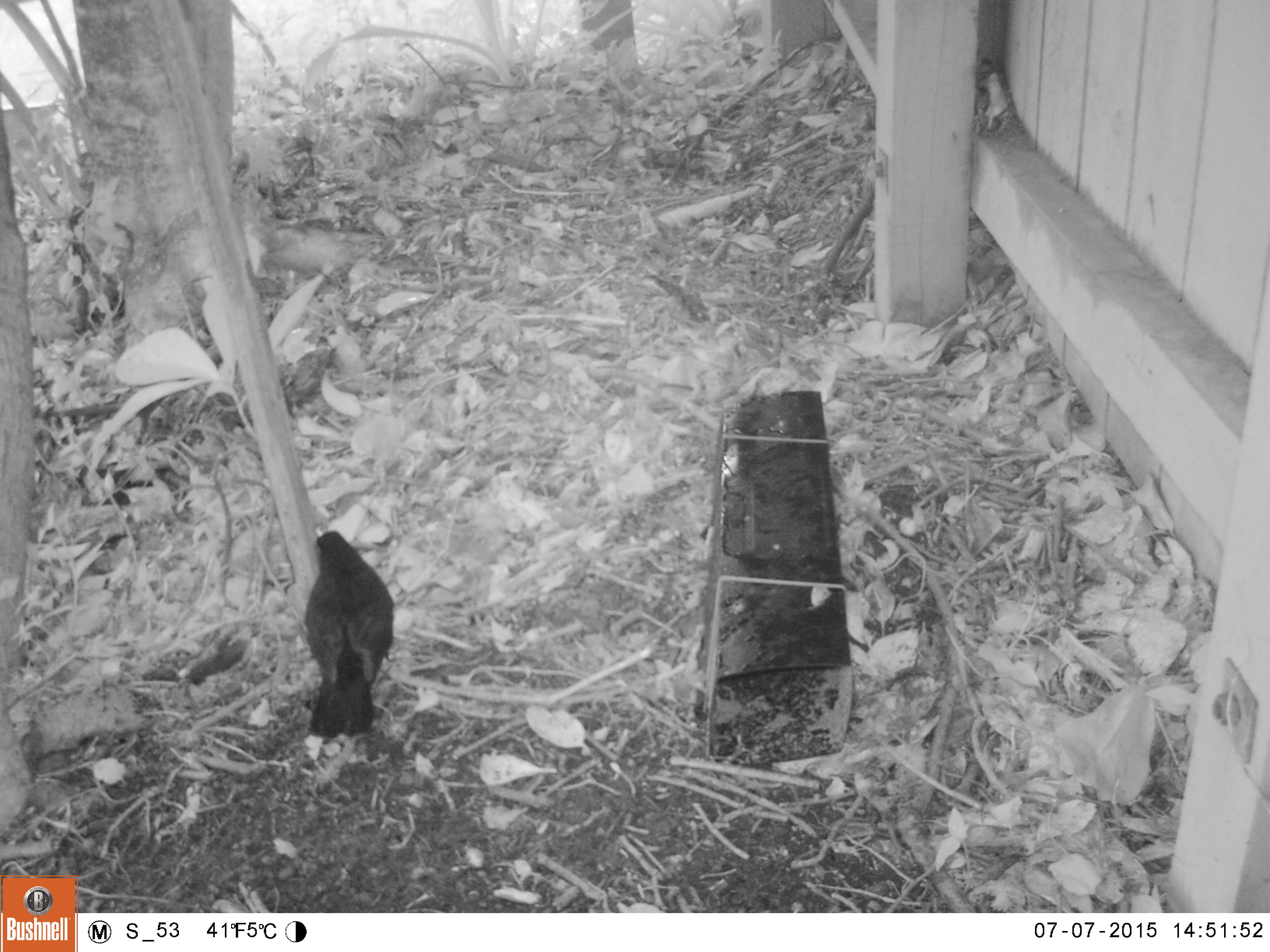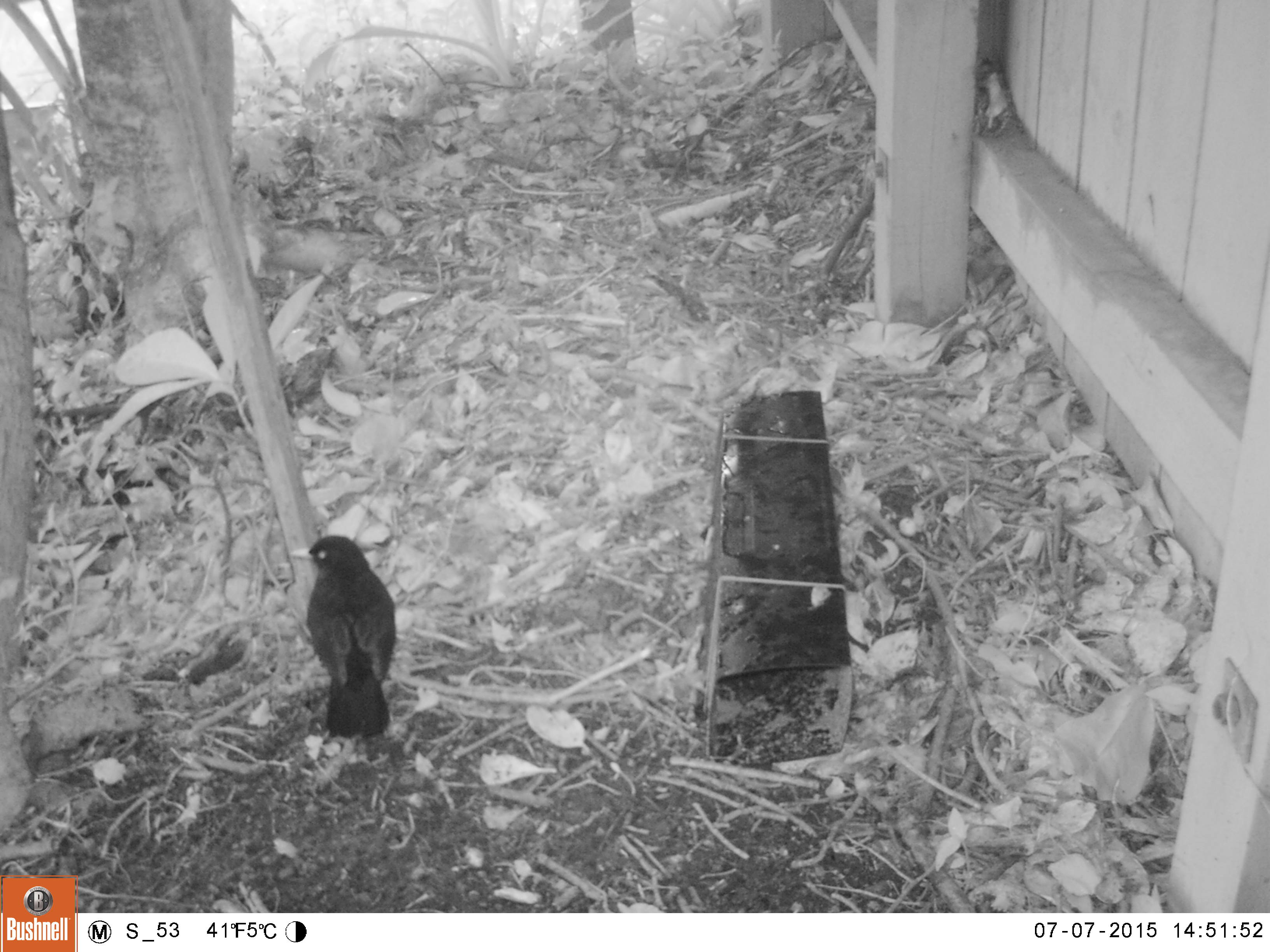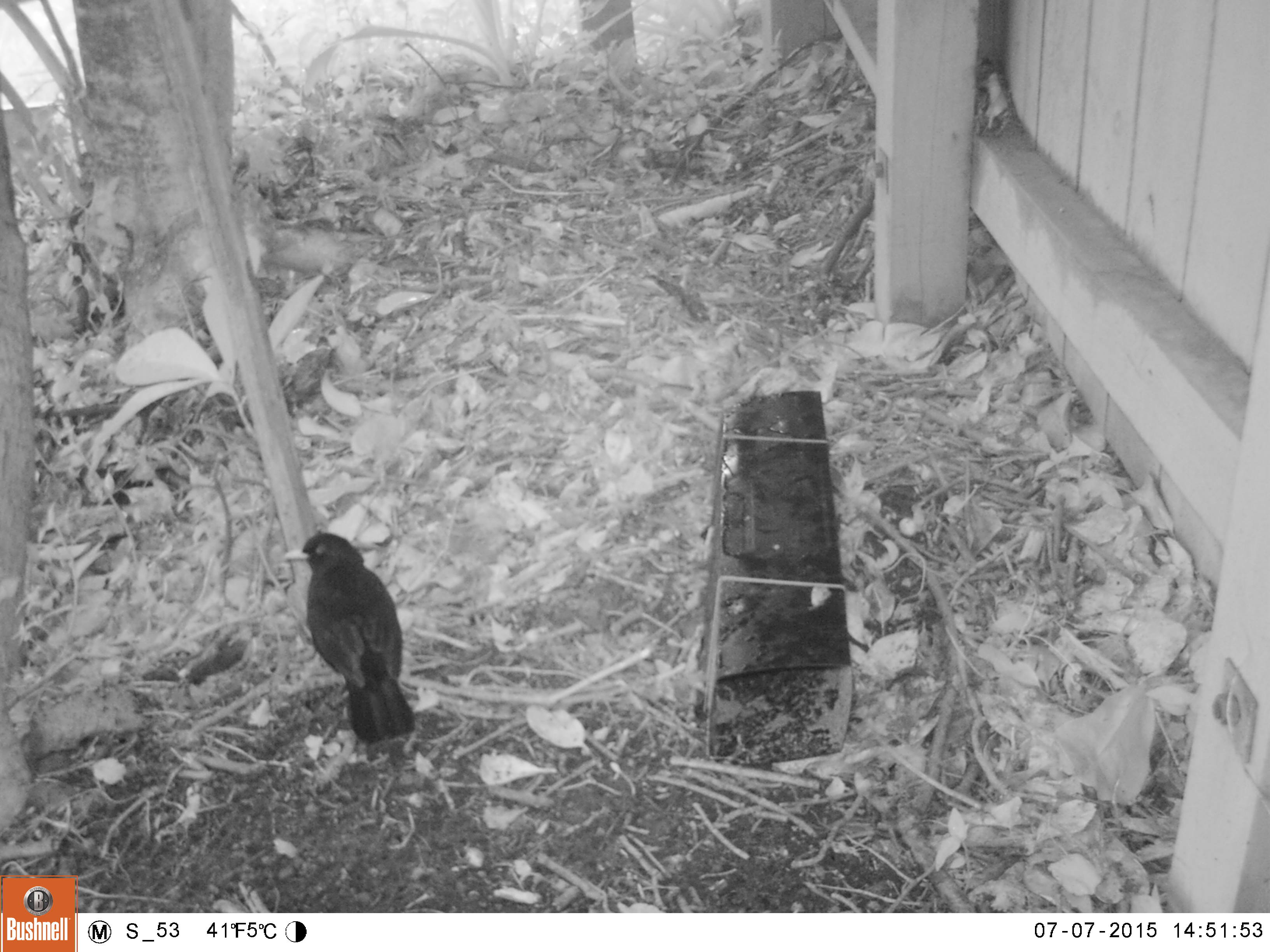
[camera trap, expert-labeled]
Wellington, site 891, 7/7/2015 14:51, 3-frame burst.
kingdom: Animalia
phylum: Chordata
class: Aves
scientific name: Aves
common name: bird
Bird (Aves).